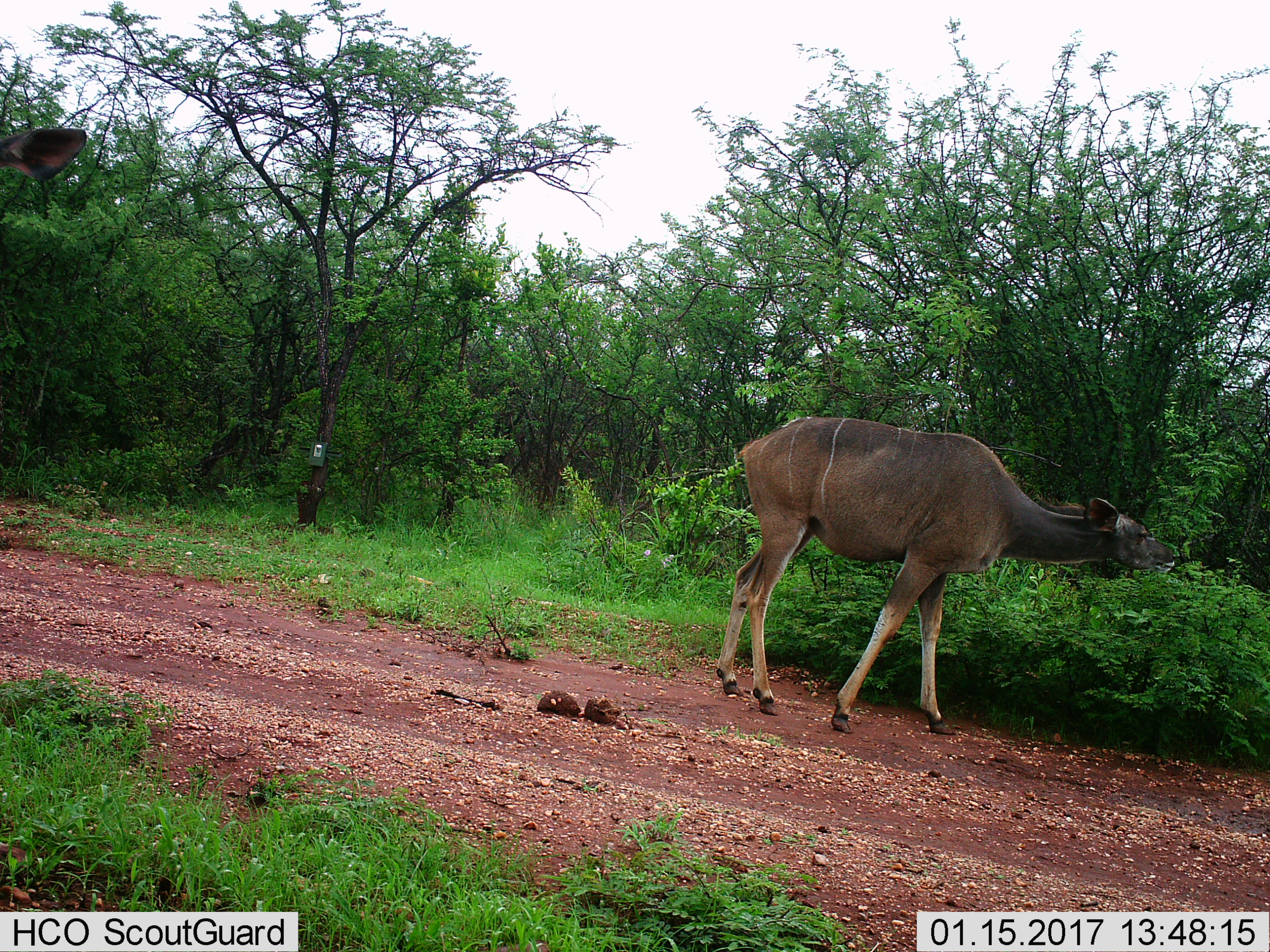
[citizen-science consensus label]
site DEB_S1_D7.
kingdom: Animalia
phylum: Chordata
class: Mammalia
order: Artiodactyla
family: Bovidae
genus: Tragelaphus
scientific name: Tragelaphus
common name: kudu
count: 1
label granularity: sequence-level